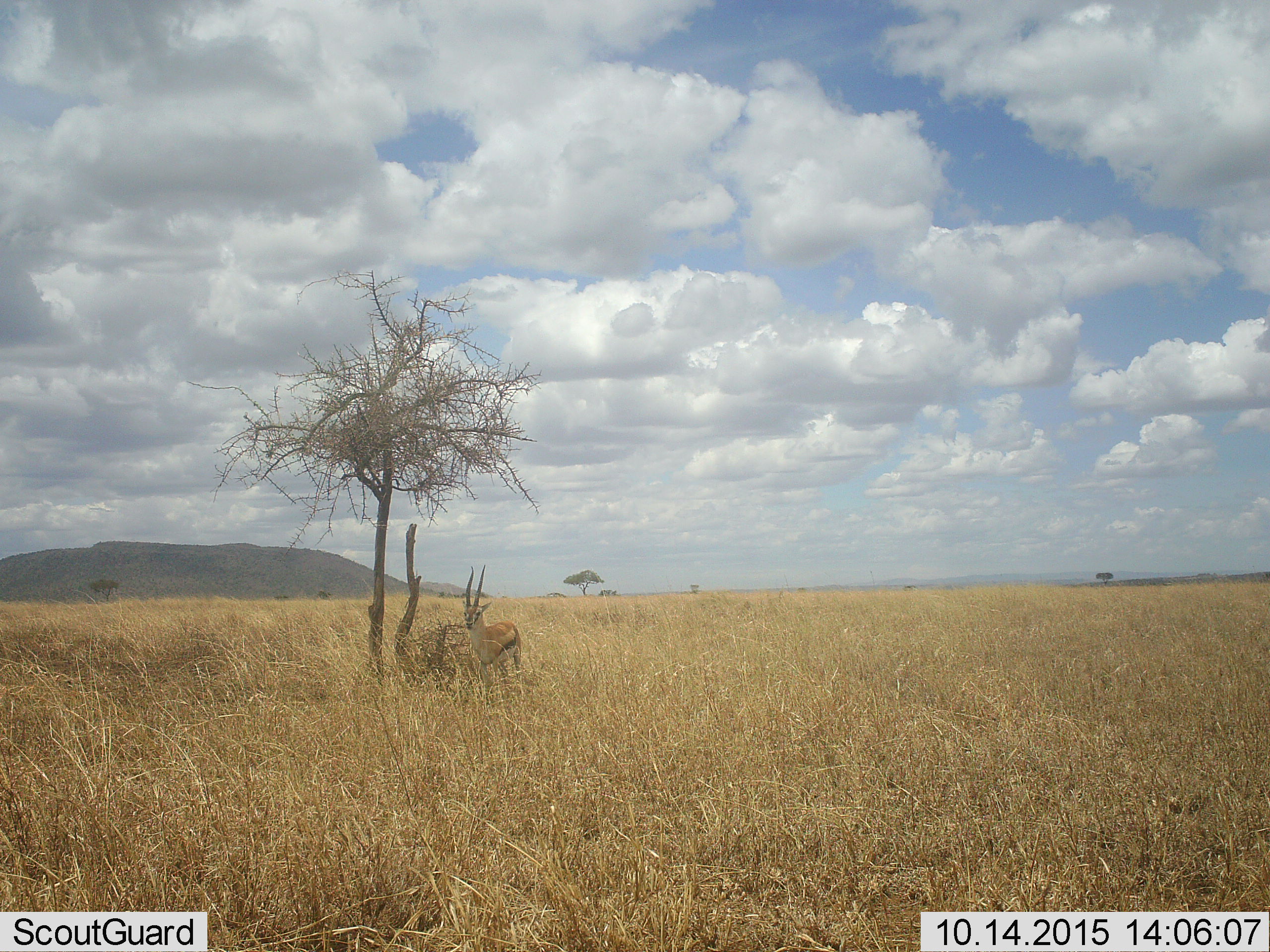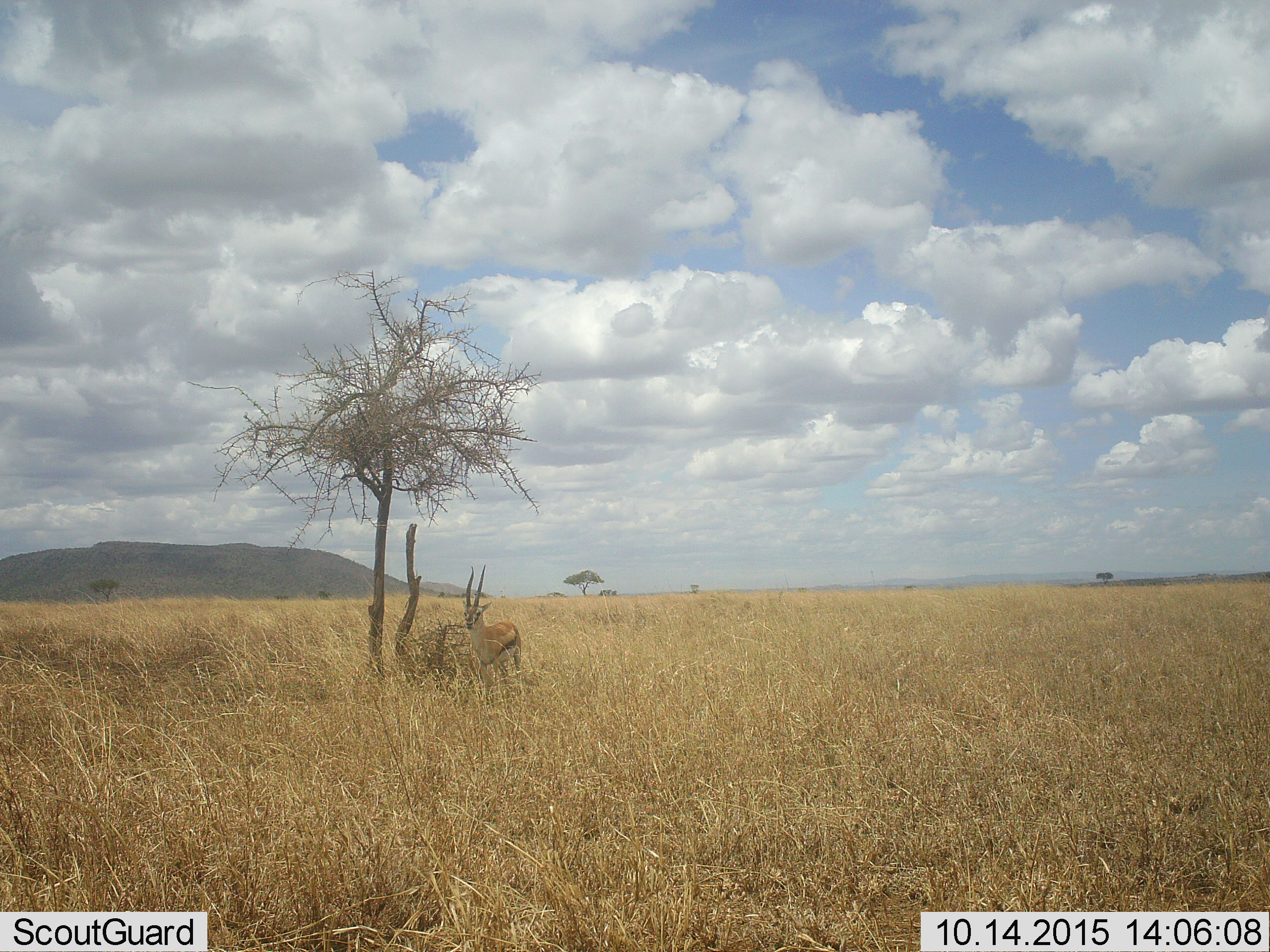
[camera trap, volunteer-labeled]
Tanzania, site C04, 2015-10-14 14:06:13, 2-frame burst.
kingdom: Animalia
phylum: Chordata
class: Mammalia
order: Artiodactyla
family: Bovidae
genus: Eudorcas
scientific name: Eudorcas thomsonii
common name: thomson's gazelle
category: gazellethomsons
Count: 1.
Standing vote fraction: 100%.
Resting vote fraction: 0%.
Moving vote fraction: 0%.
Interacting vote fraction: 0%.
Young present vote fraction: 0%.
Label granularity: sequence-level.